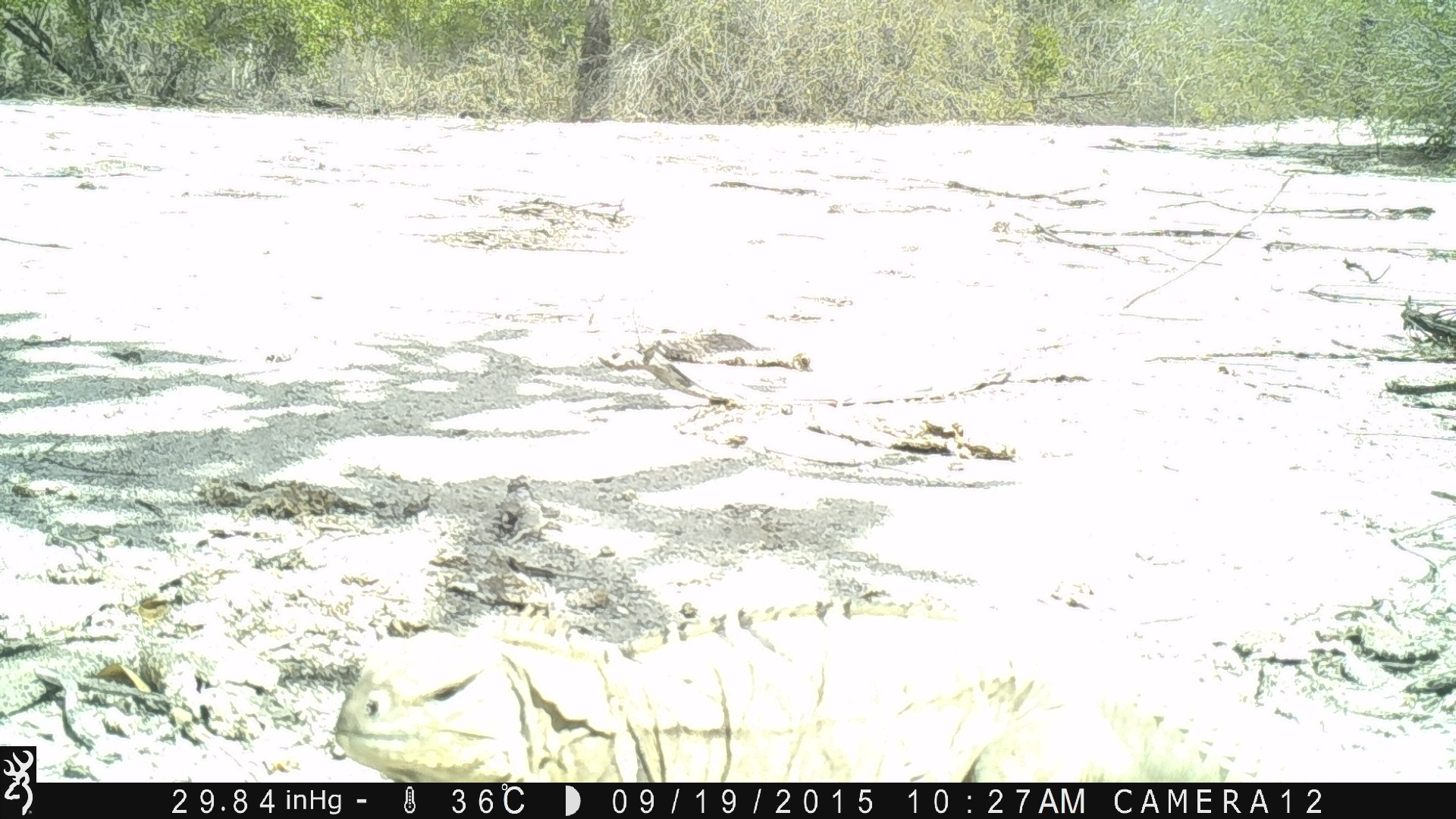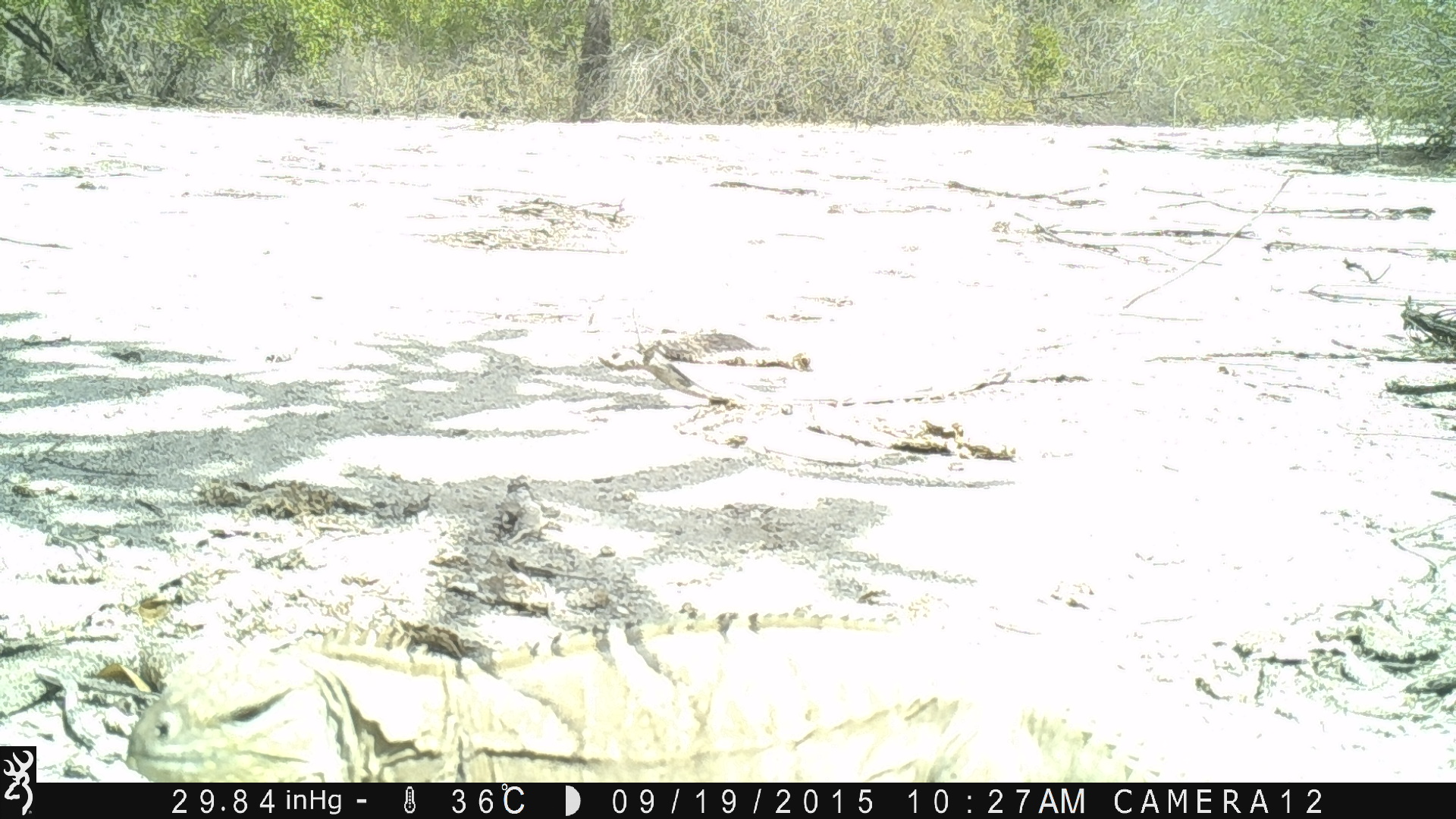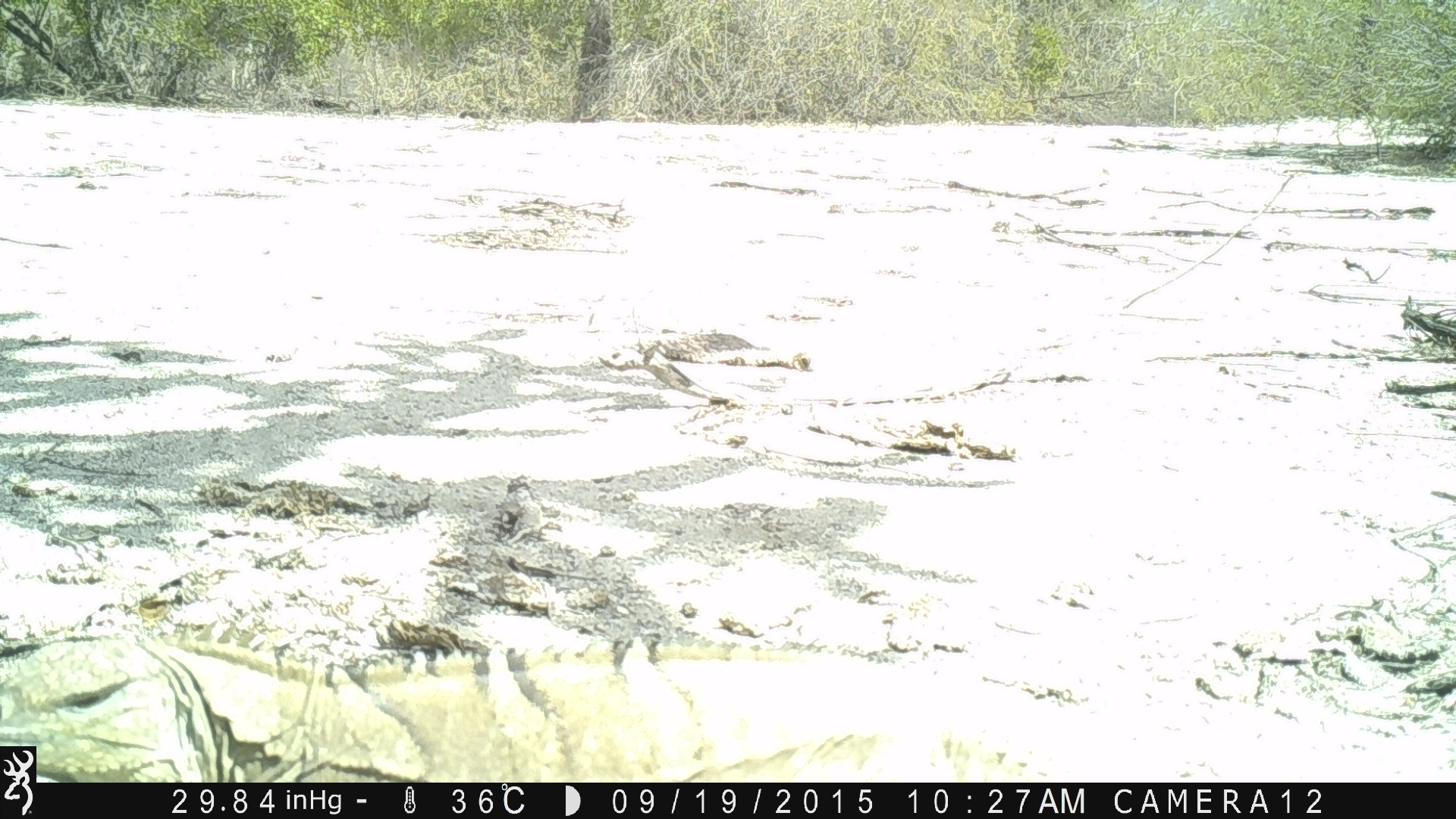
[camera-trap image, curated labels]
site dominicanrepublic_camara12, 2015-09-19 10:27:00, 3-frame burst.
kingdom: Animalia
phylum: Chordata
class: Reptilia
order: Squamata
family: Iguanidae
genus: Iguana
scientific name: Iguana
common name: typical iguanas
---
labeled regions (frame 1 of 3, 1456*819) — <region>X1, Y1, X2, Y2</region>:
iguana: <region>336, 595, 1258, 783</region>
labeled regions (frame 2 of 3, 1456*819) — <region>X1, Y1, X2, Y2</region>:
iguana: <region>114, 601, 1187, 780</region>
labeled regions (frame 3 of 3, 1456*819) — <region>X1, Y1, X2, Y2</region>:
iguana: <region>36, 612, 1150, 783</region>